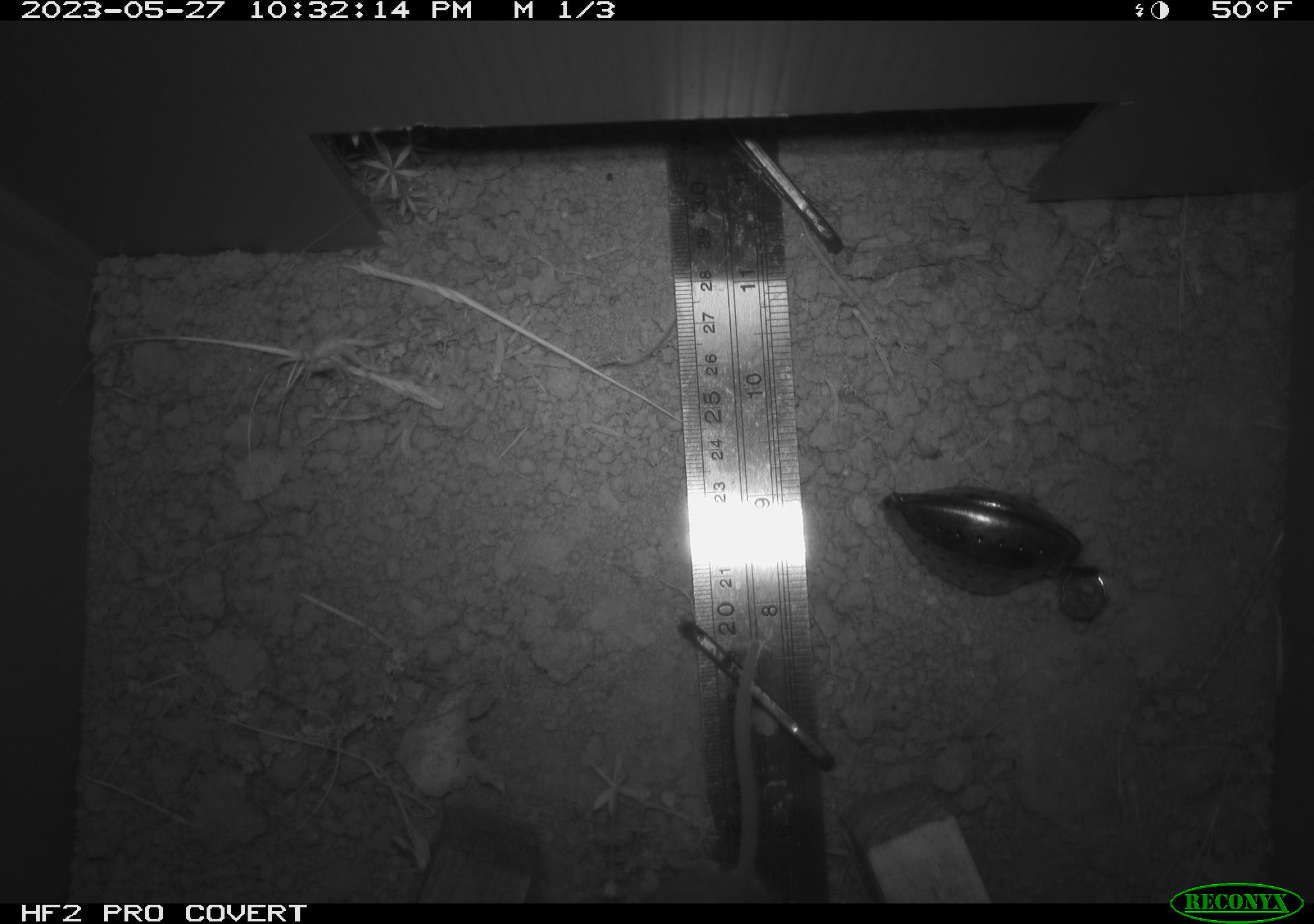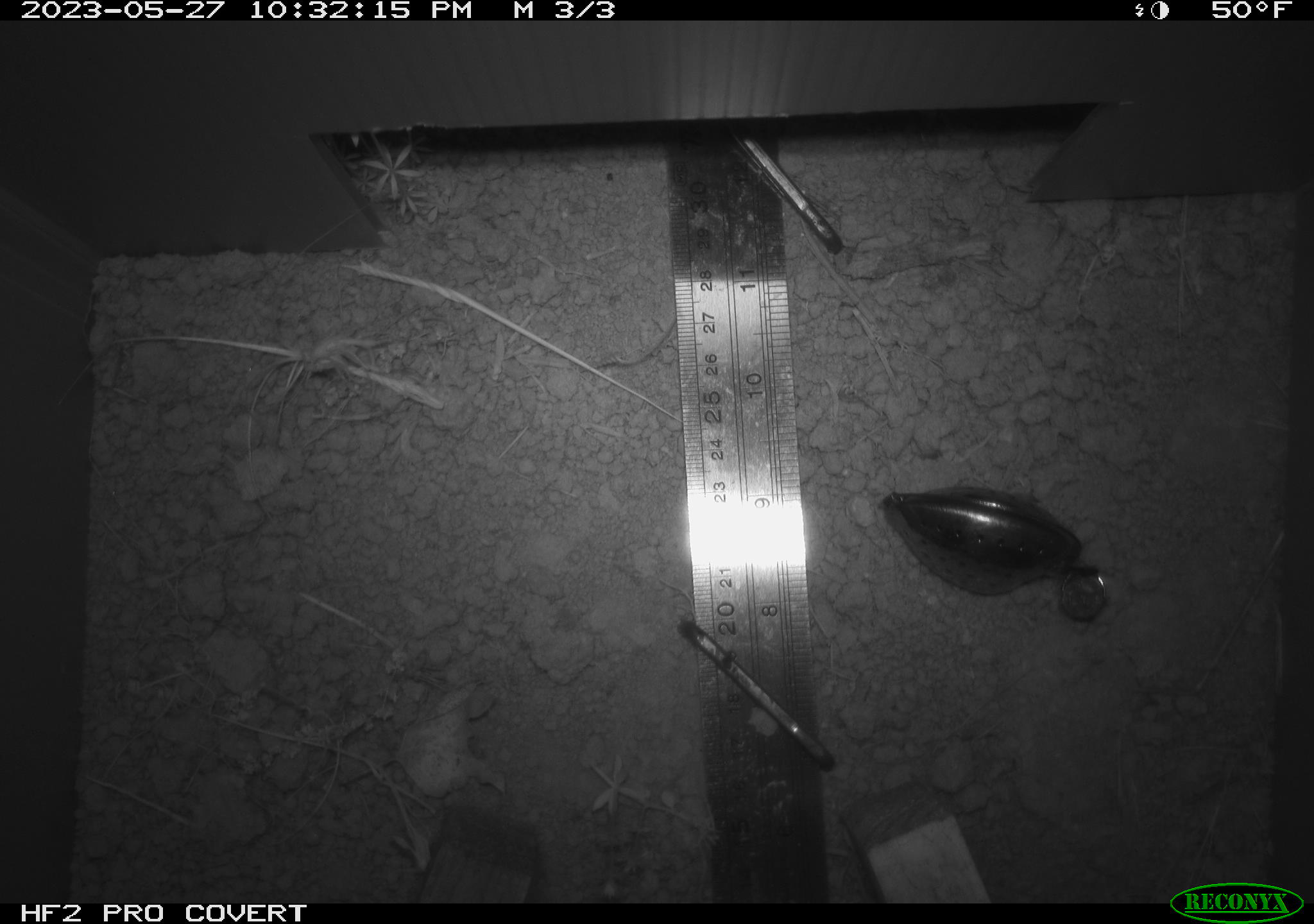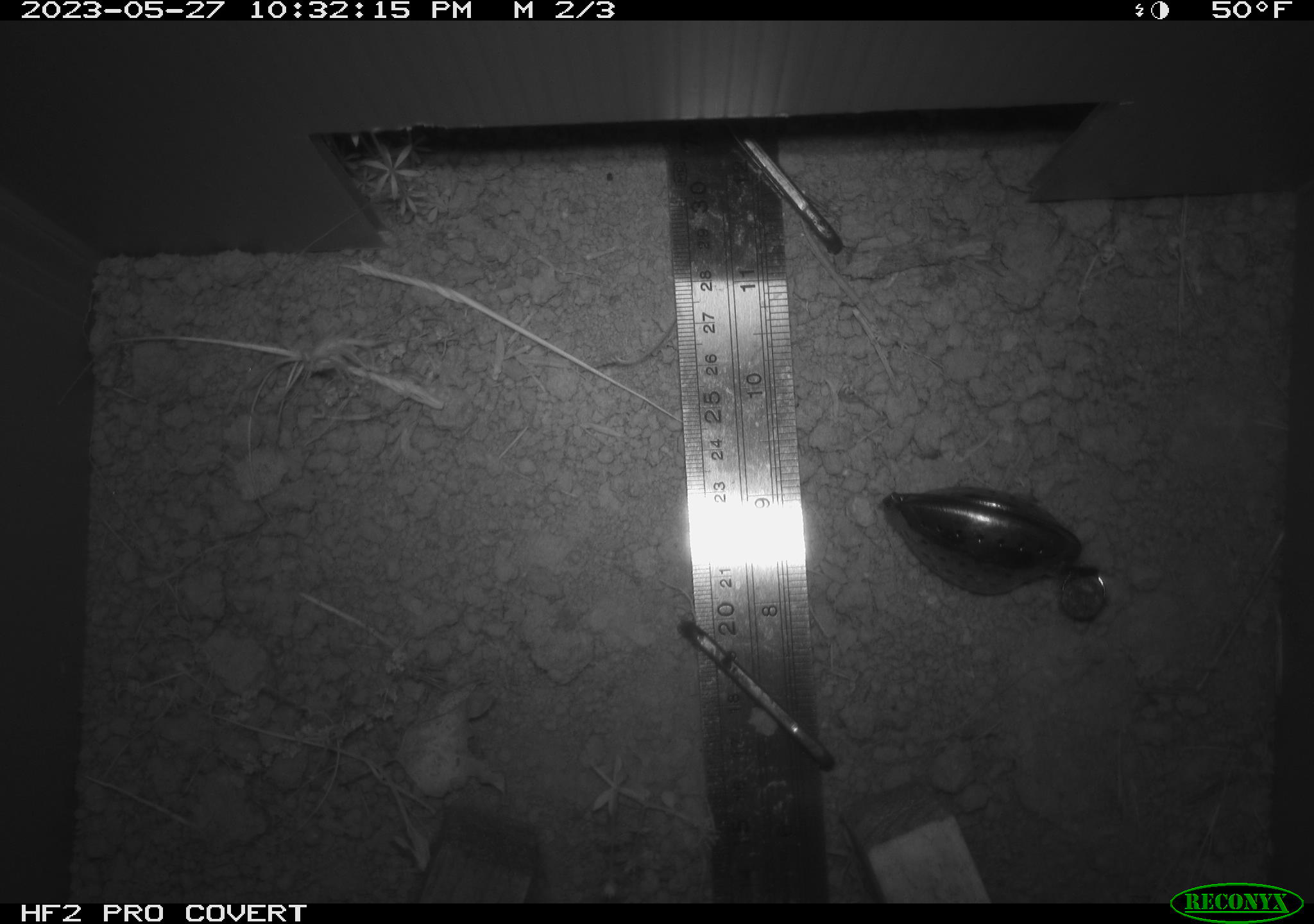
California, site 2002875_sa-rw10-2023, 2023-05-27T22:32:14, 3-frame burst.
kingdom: Animalia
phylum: Chordata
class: Mammalia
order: Rodentia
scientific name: Rodentia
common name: mouse species